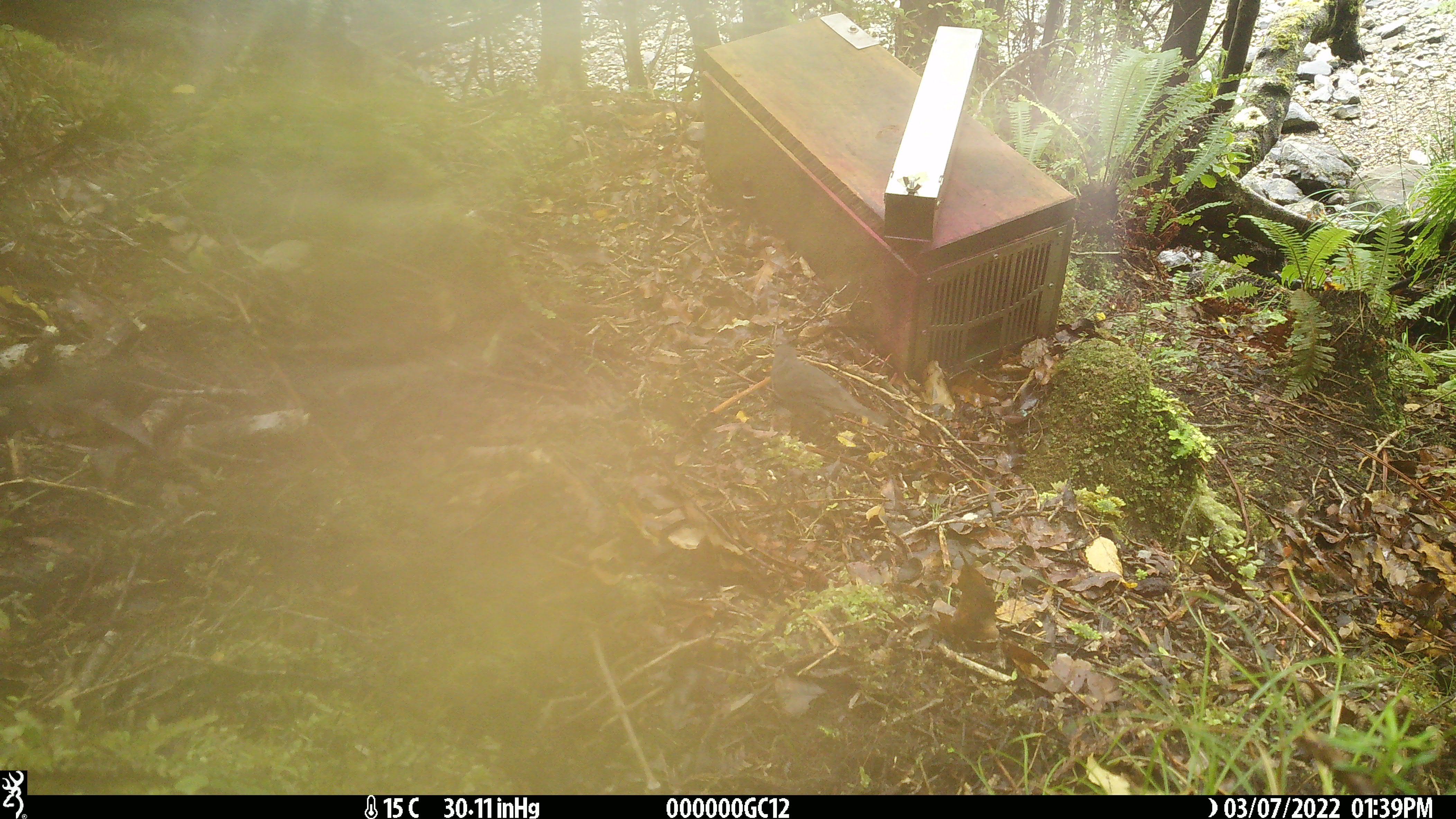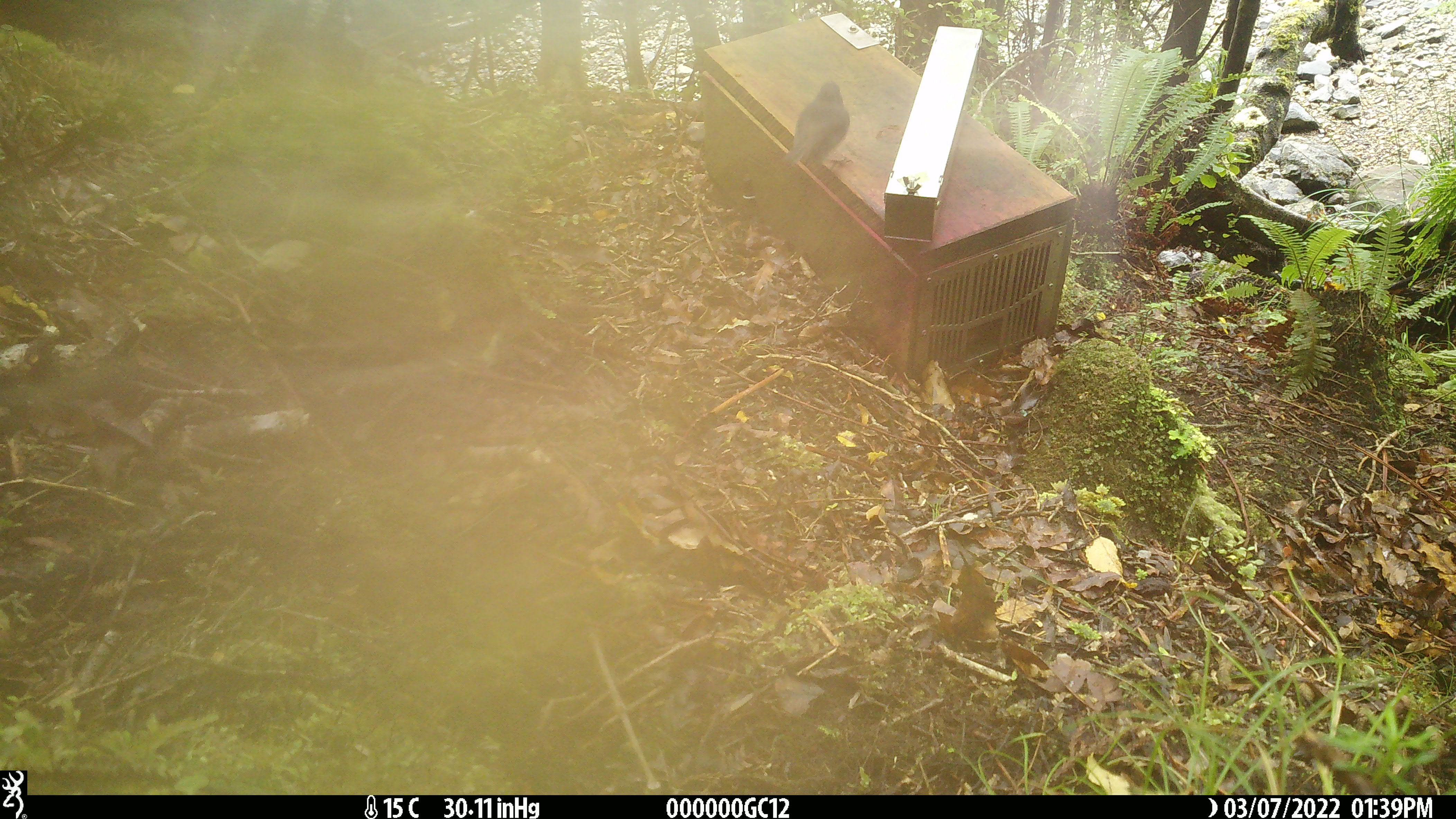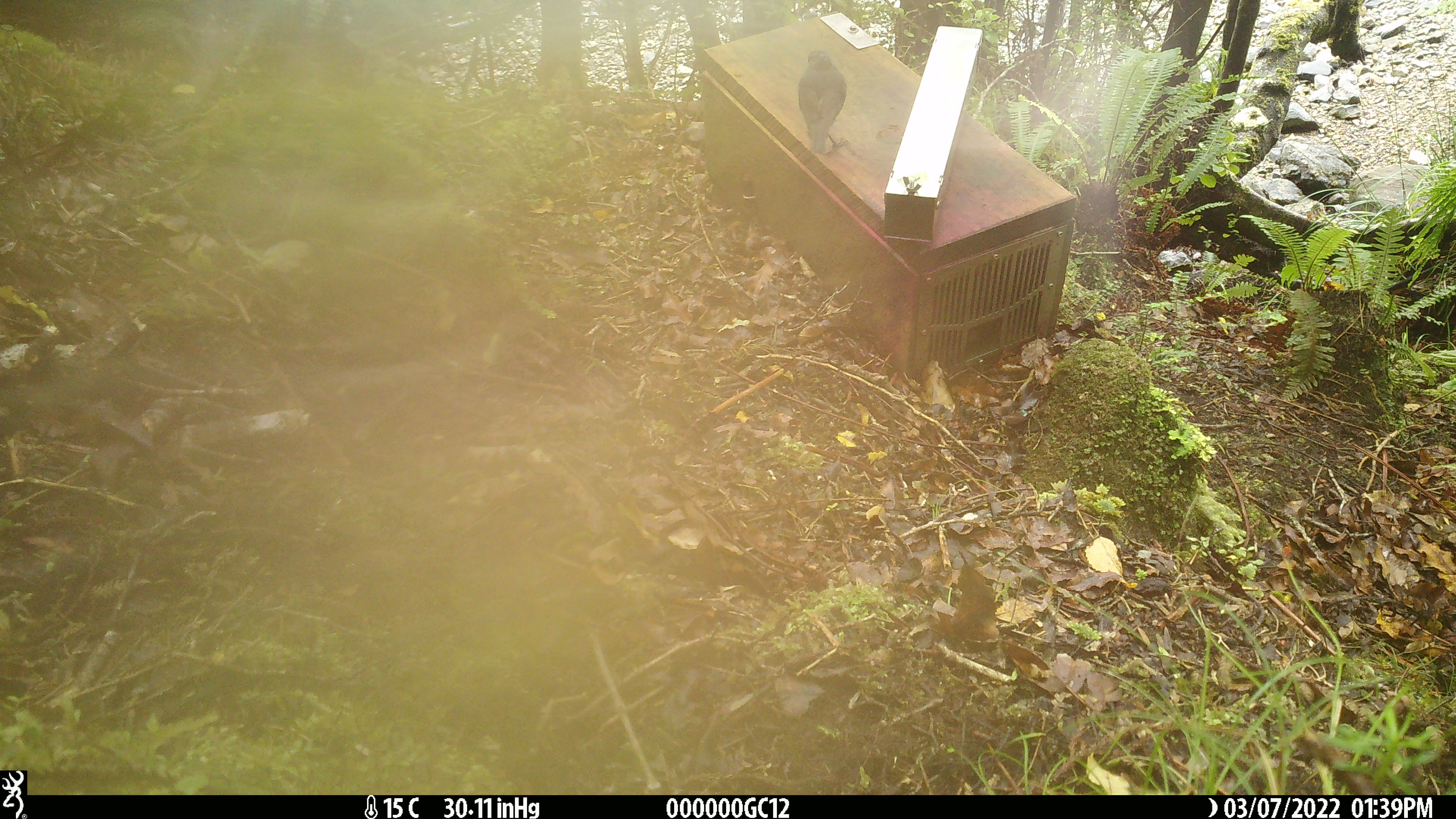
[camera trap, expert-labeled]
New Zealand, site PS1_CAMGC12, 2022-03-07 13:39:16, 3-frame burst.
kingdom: Animalia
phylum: Chordata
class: Aves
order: Passeriformes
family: Petroicidae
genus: Petroica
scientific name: Petroica australis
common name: new zealand robin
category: robin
Robin (new zealand robin) (Petroica australis).